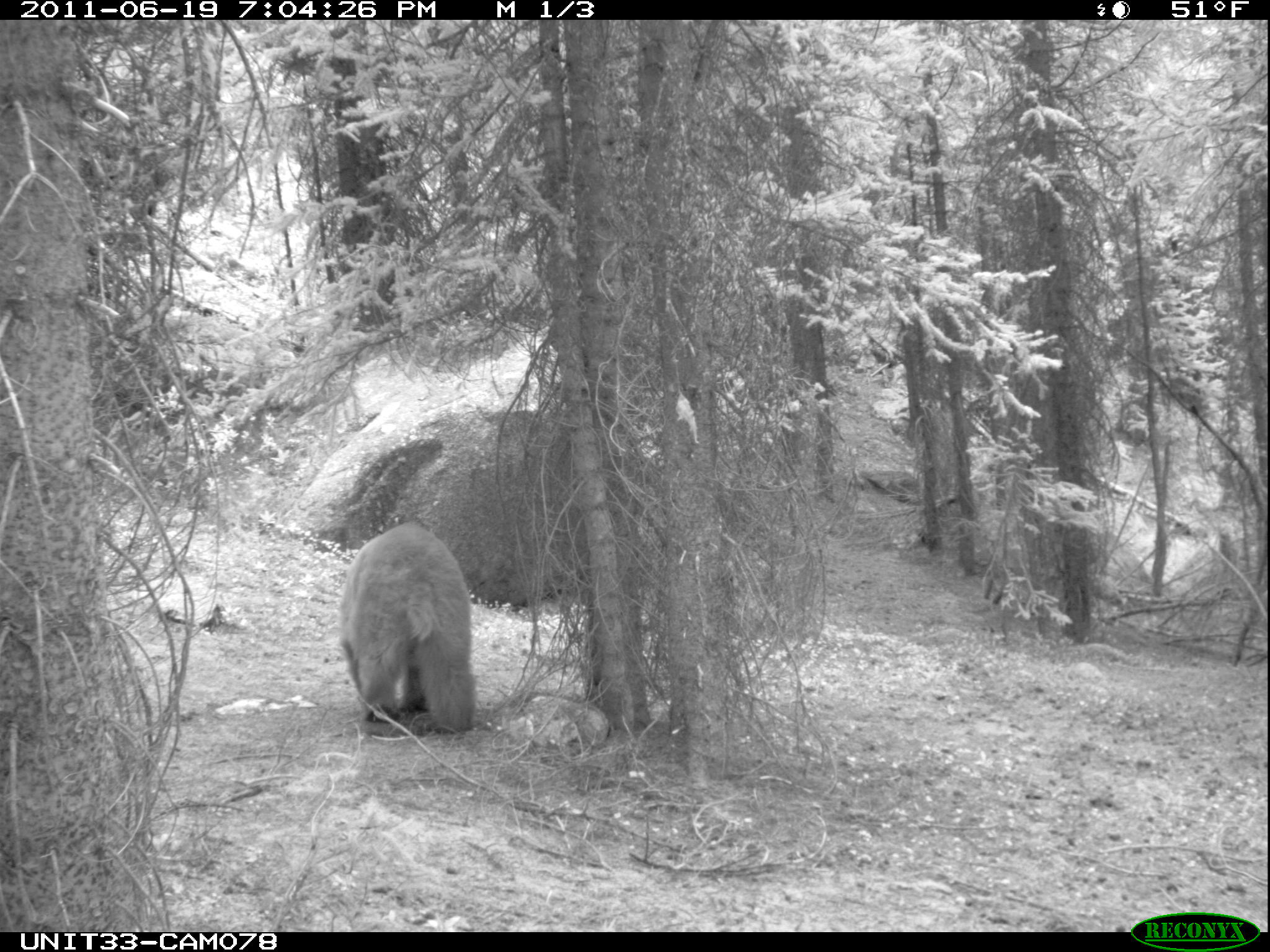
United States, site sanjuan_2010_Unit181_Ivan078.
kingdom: Animalia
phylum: Chordata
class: Mammalia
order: Carnivora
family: Ursidae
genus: Ursus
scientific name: Ursus americanus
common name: american black bear